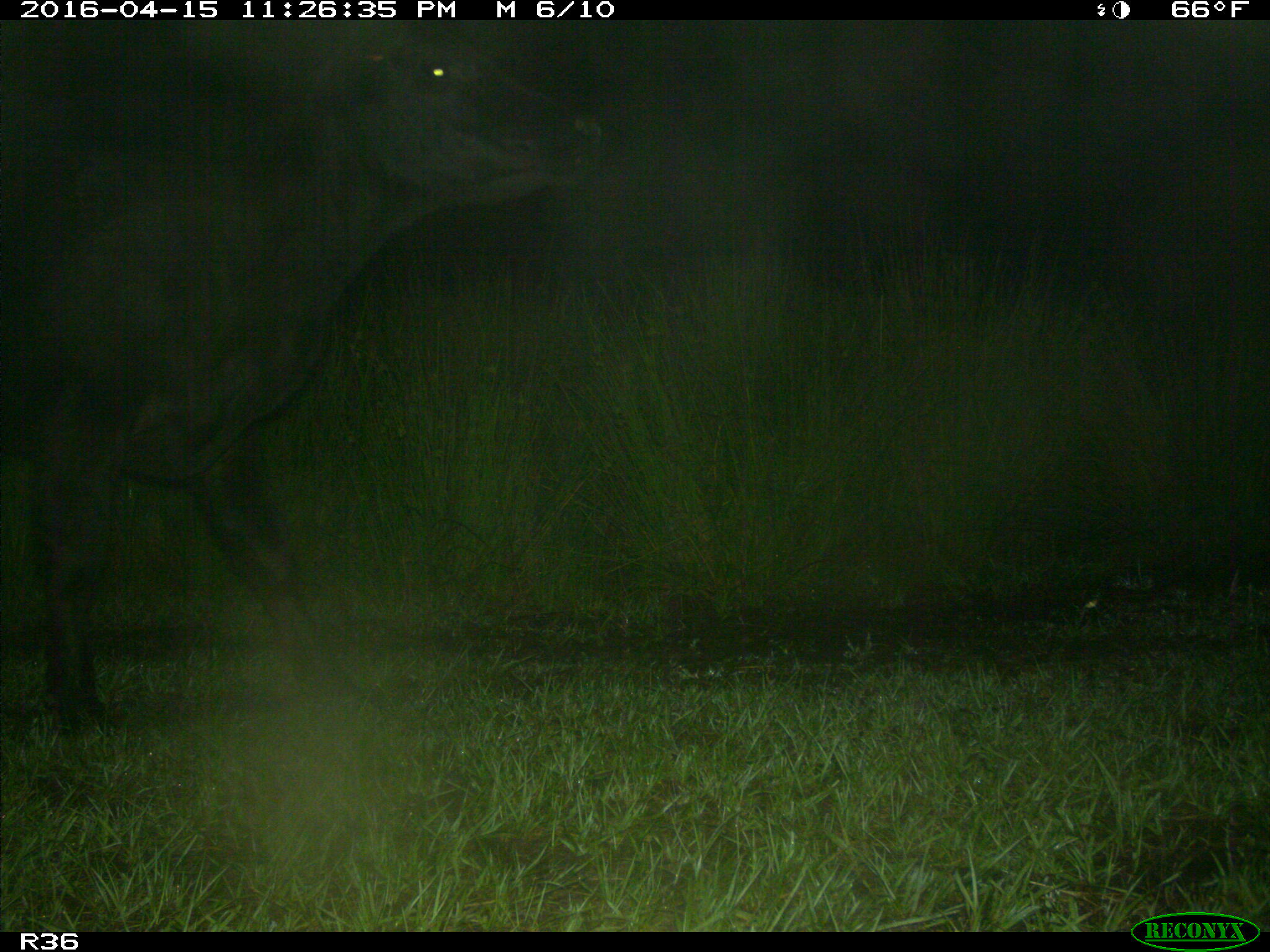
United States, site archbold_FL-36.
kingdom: Animalia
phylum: Chordata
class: Mammalia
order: Artiodactyla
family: Bovidae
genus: Bos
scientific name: Bos taurus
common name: domestic cow